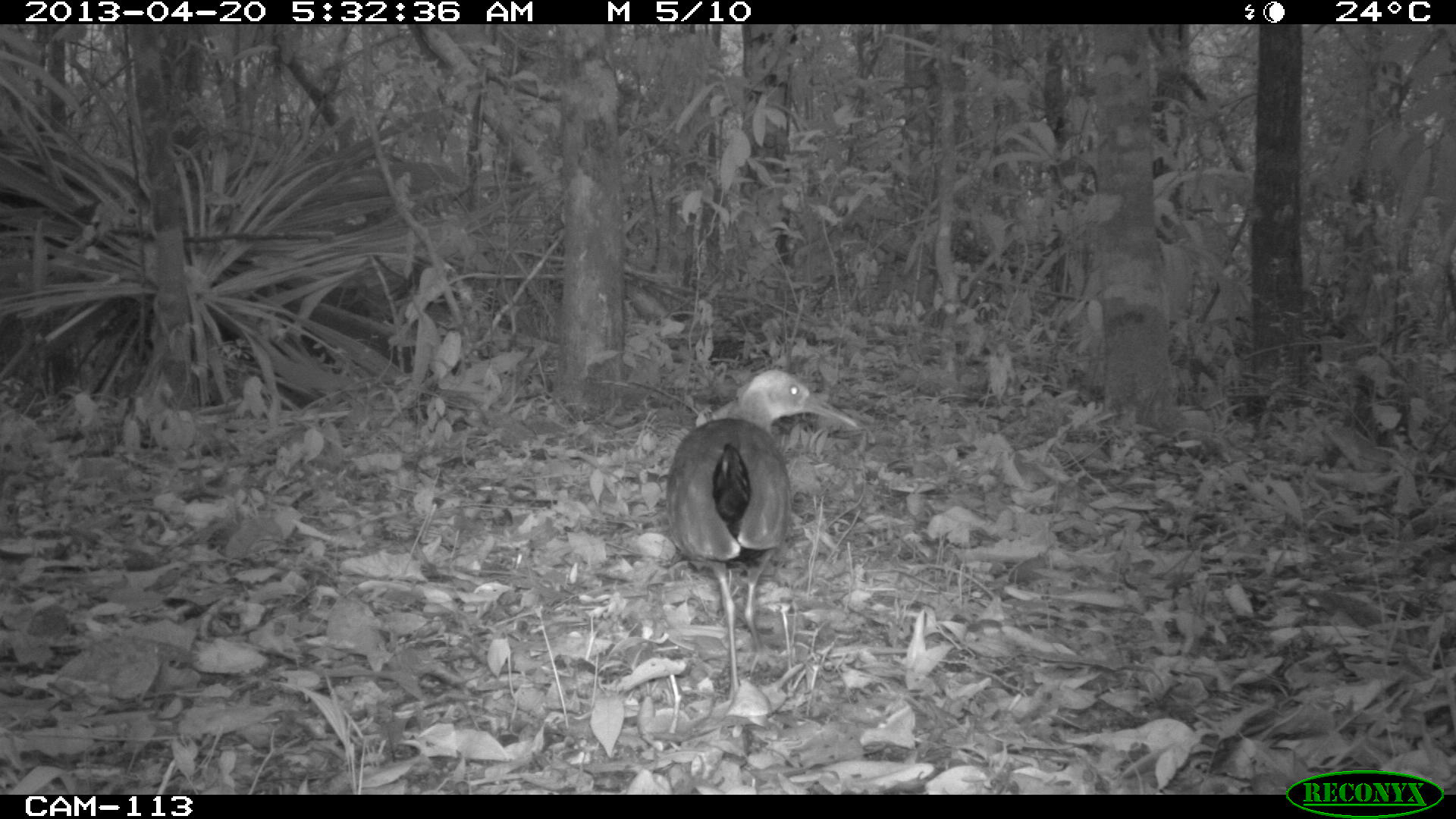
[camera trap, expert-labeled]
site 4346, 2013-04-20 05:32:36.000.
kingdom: Animalia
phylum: Chordata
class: Aves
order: Gruiformes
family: Rallidae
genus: Aramides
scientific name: Aramides cajaneus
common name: gray-necked wood-rail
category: aramides cajanea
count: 1